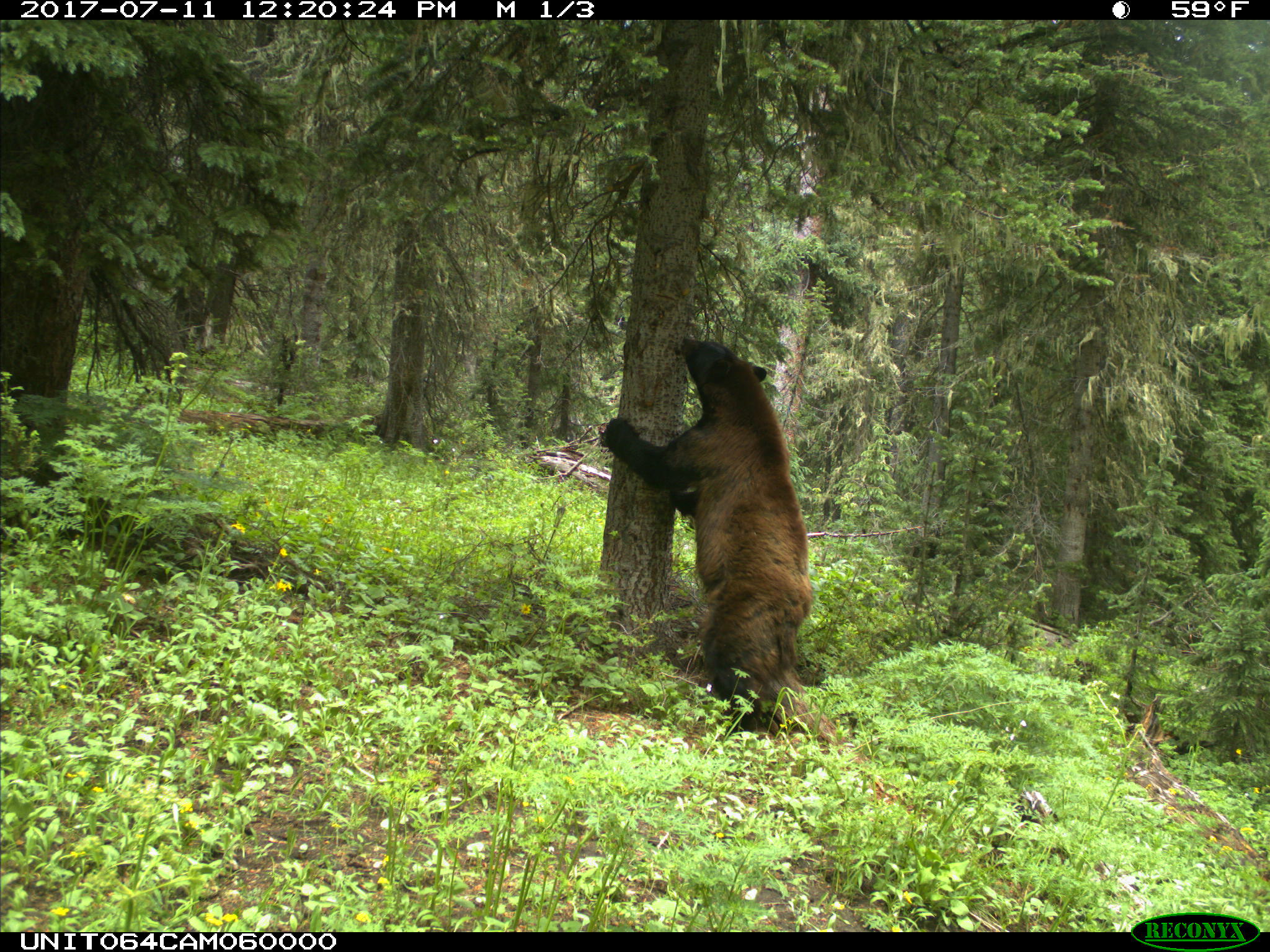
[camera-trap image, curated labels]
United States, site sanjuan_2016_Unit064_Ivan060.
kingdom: Animalia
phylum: Chordata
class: Mammalia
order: Carnivora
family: Ursidae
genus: Ursus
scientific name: Ursus americanus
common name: american black bear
Ursus americanus (american black bear).